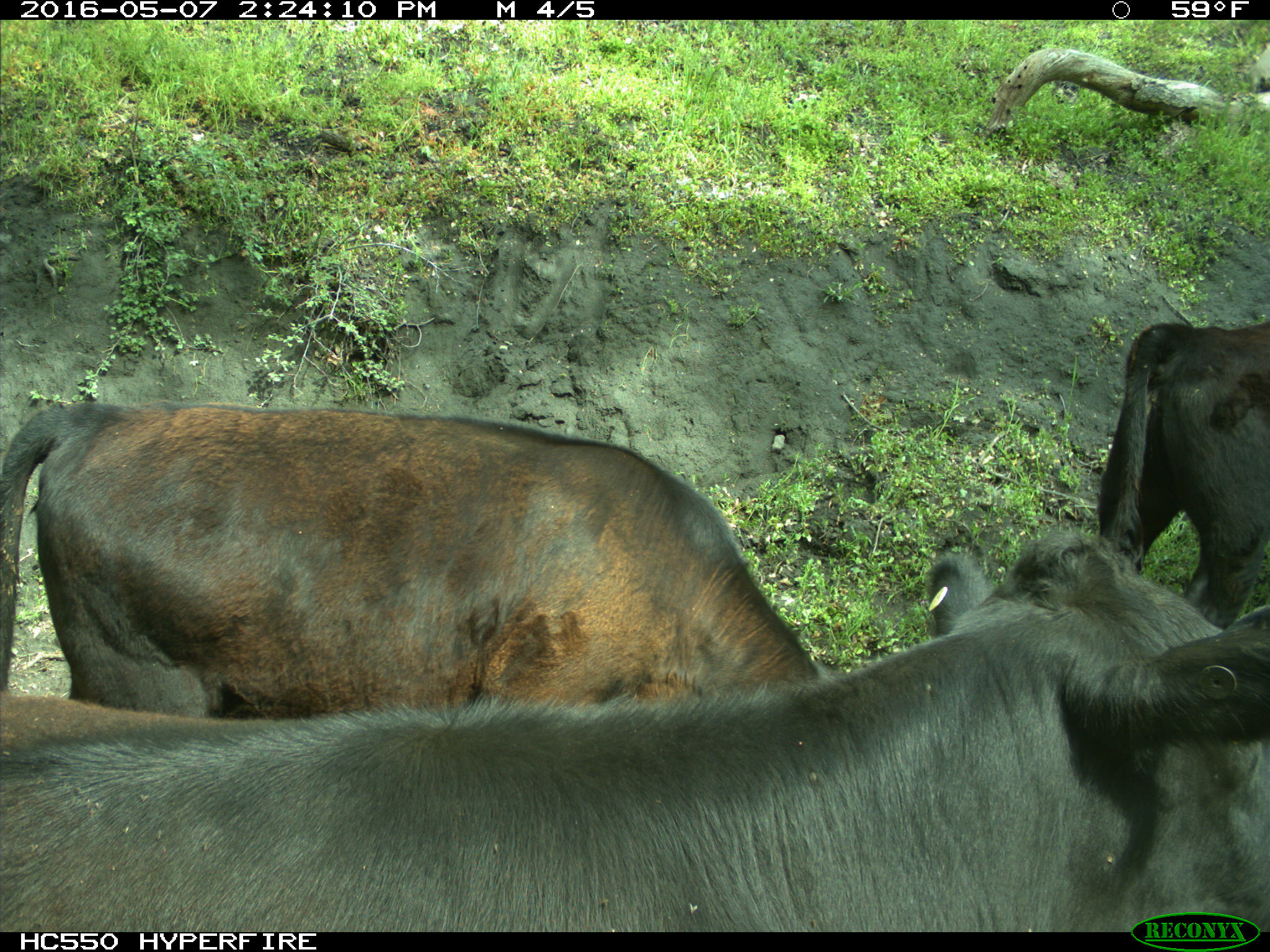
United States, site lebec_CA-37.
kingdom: Animalia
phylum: Chordata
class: Mammalia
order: Artiodactyla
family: Bovidae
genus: Bos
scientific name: Bos taurus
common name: domestic cow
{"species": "Bos taurus (domestic cow)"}